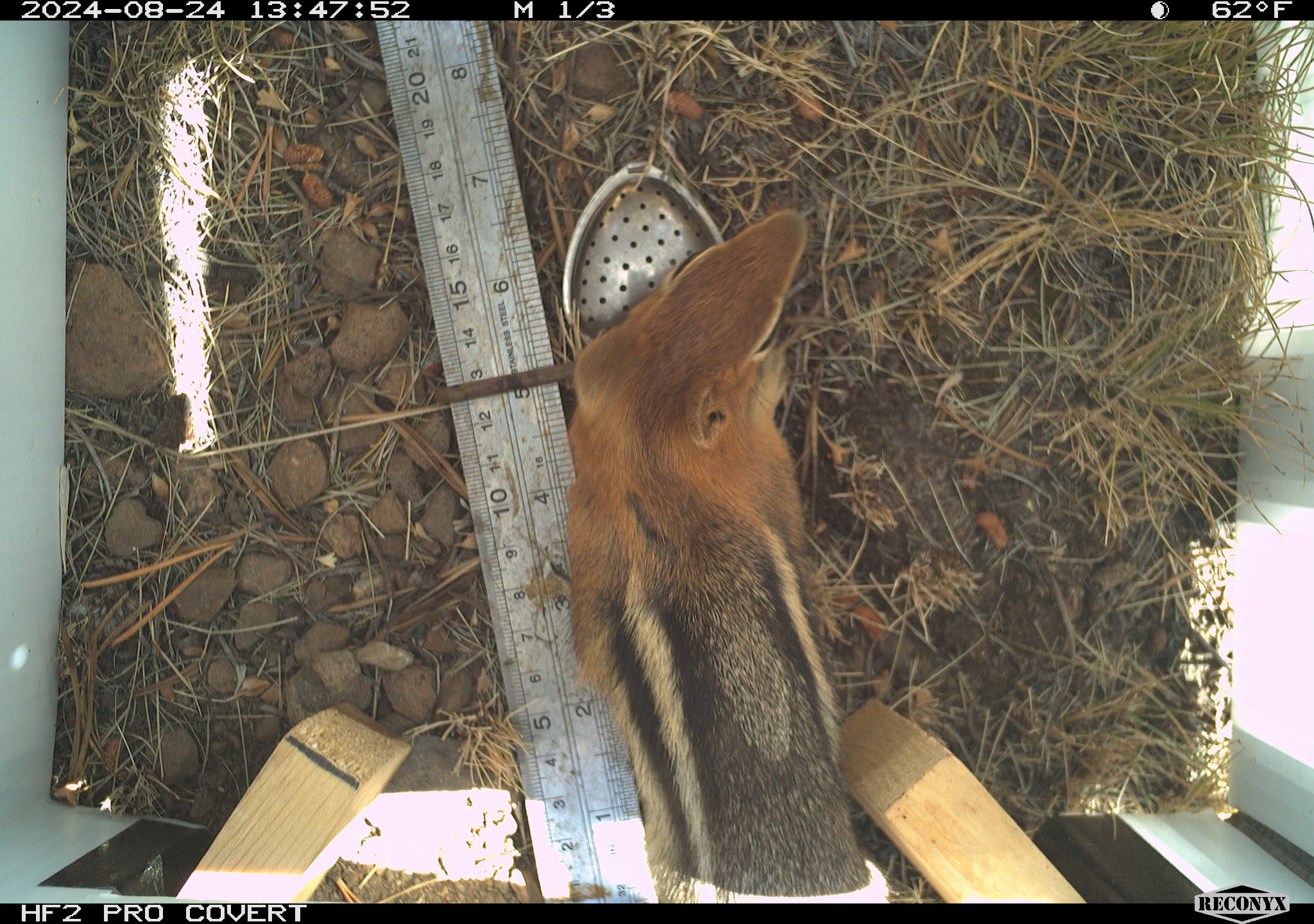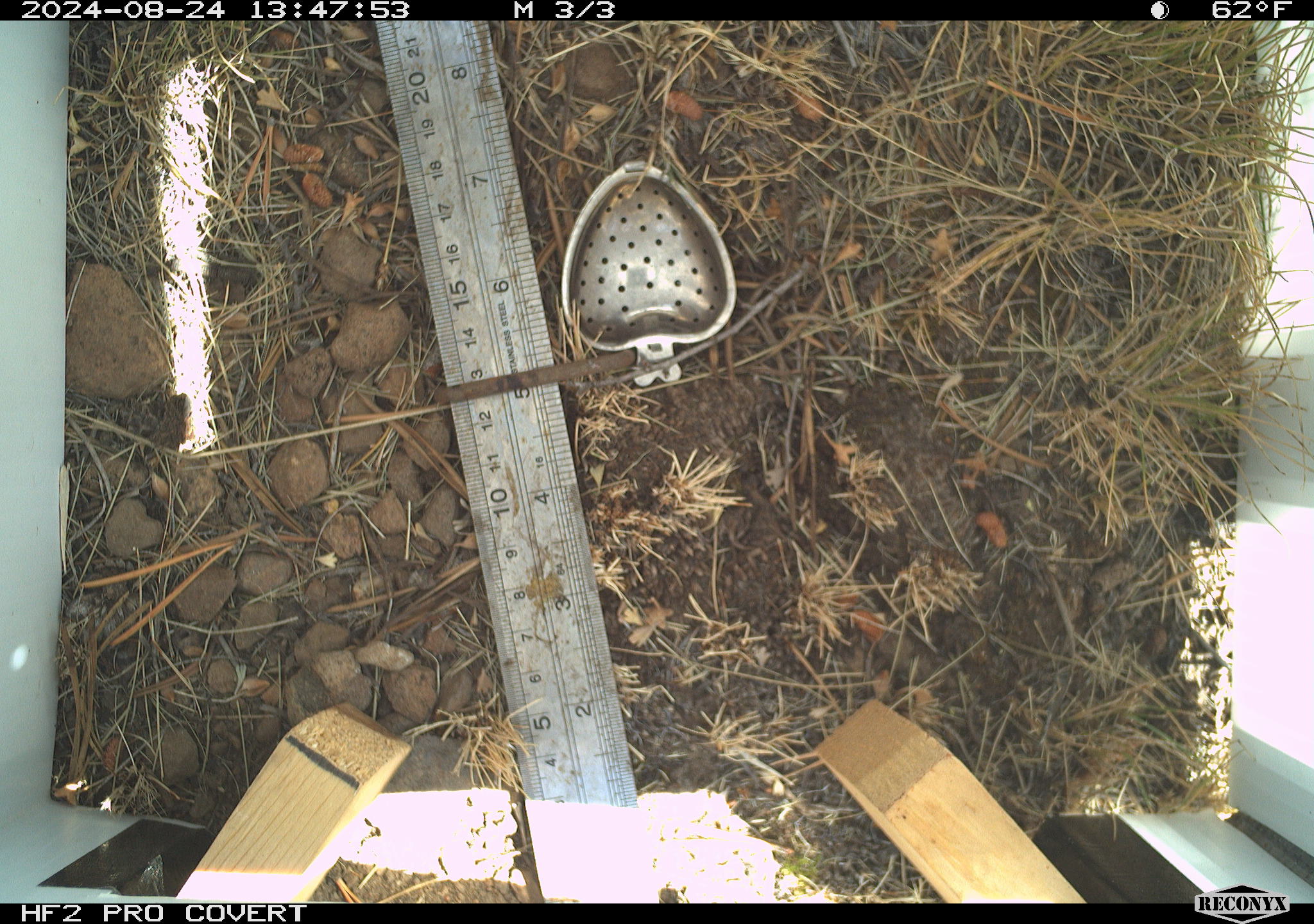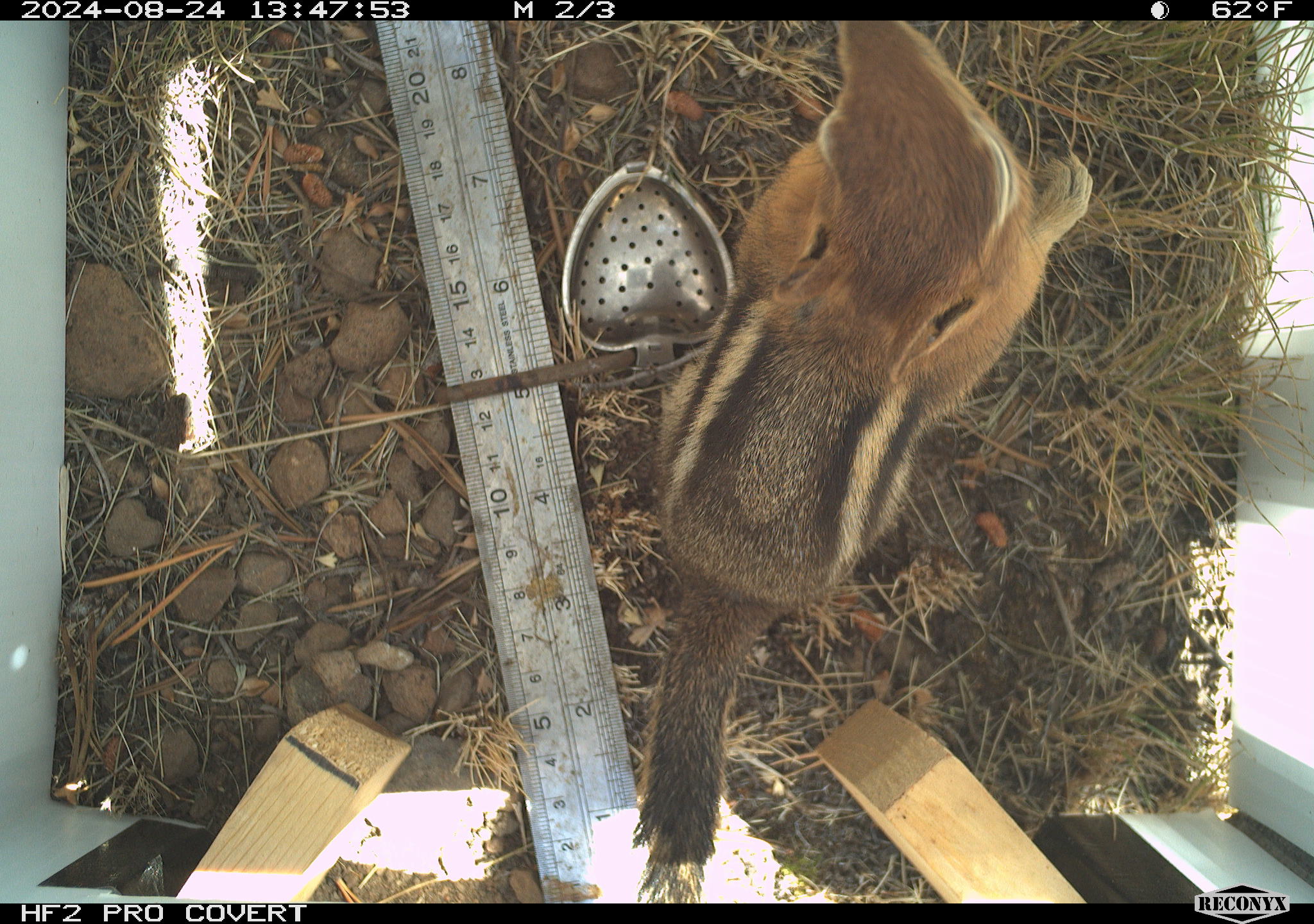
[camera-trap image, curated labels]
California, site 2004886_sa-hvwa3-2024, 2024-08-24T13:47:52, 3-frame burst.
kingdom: Animalia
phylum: Chordata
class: Mammalia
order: Rodentia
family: Sciuridae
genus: Callospermophilus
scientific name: Callospermophilus lateralis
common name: golden mantled ground squirrel